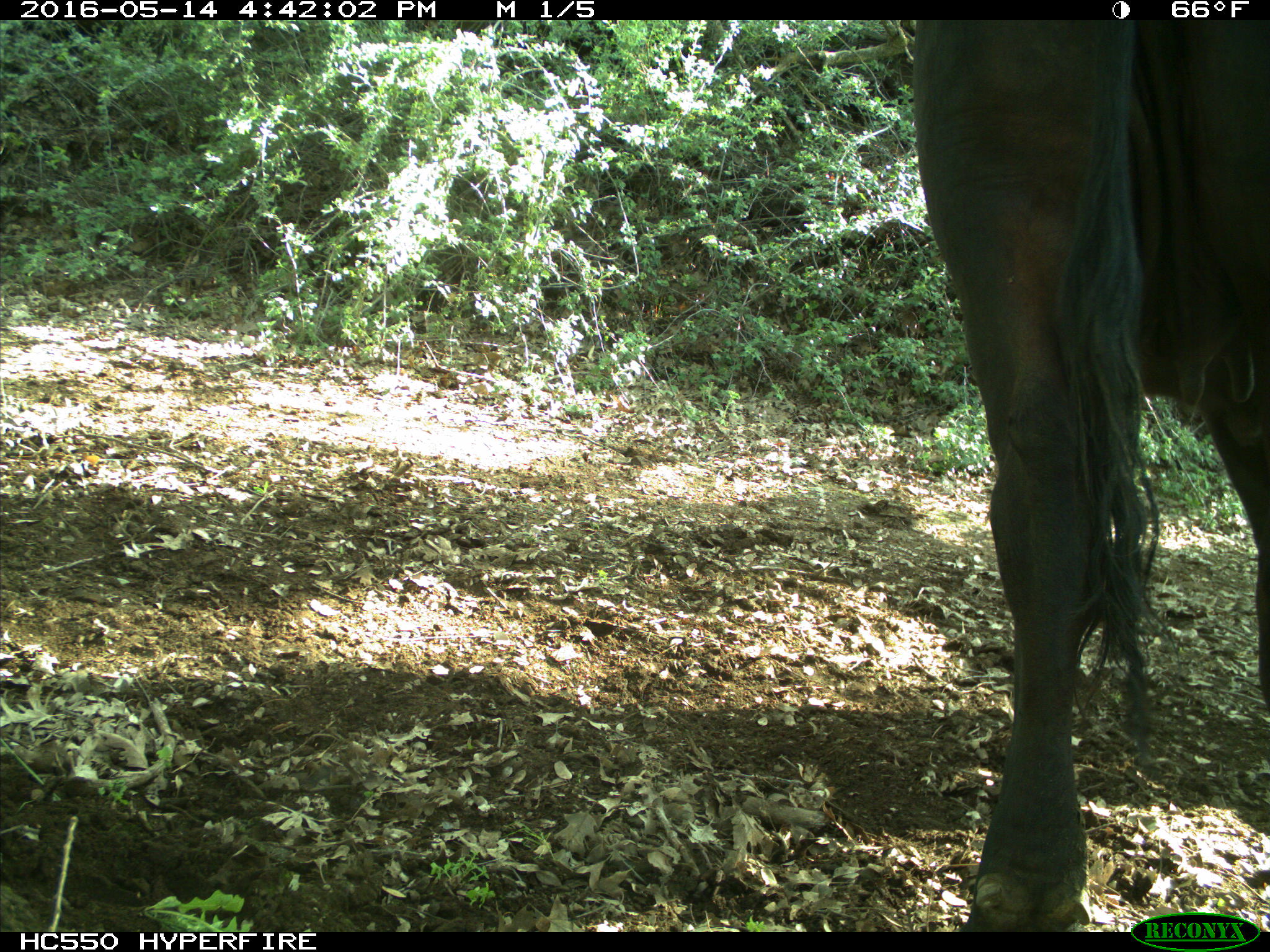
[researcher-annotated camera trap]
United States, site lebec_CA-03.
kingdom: Animalia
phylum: Chordata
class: Mammalia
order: Artiodactyla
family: Bovidae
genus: Bos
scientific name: Bos taurus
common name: domestic cow